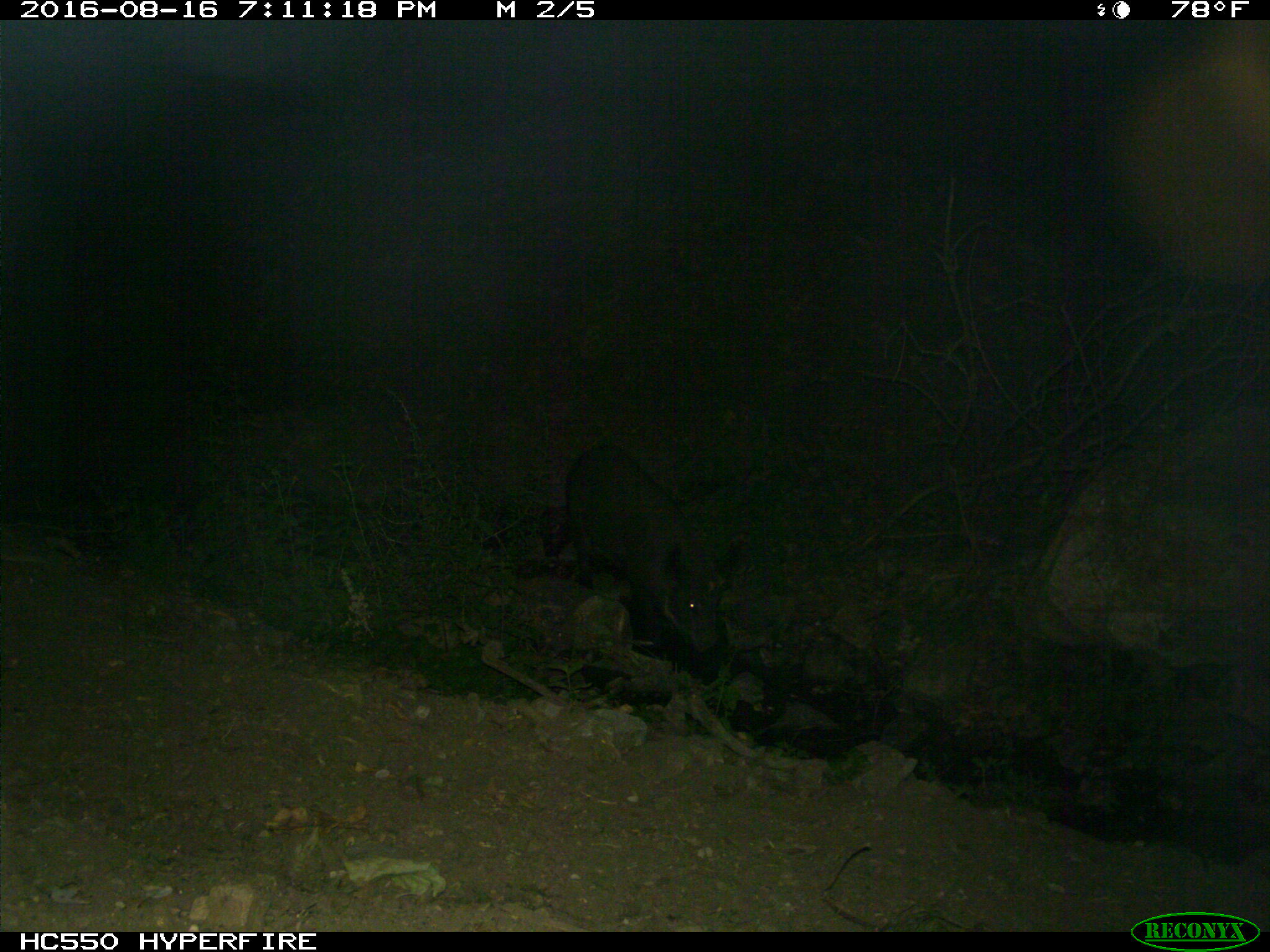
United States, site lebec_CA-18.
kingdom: Animalia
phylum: Chordata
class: Mammalia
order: Artiodactyla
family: Suidae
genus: Sus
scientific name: Sus scrofa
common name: wild boar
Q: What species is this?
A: Sus scrofa (wild boar).